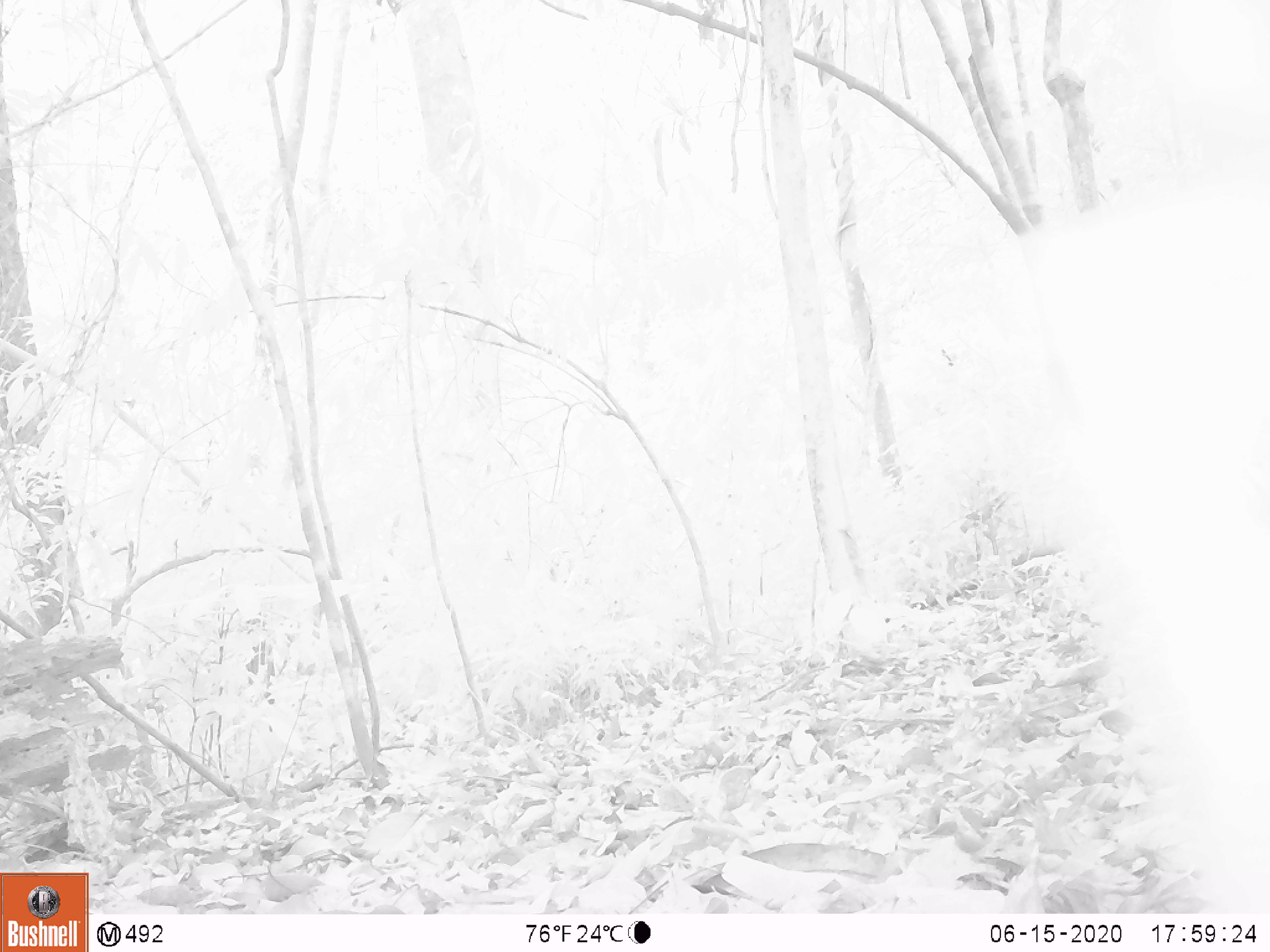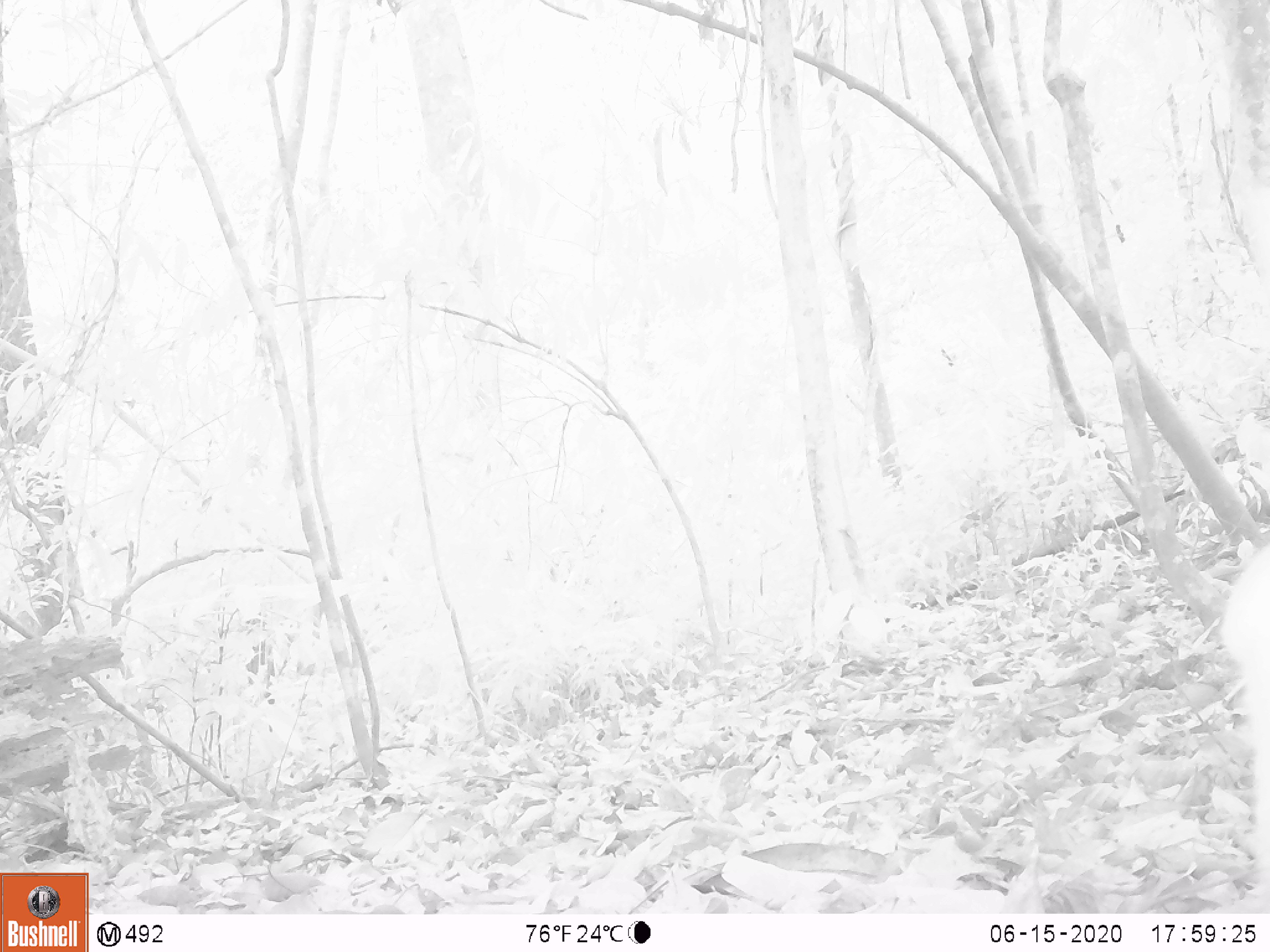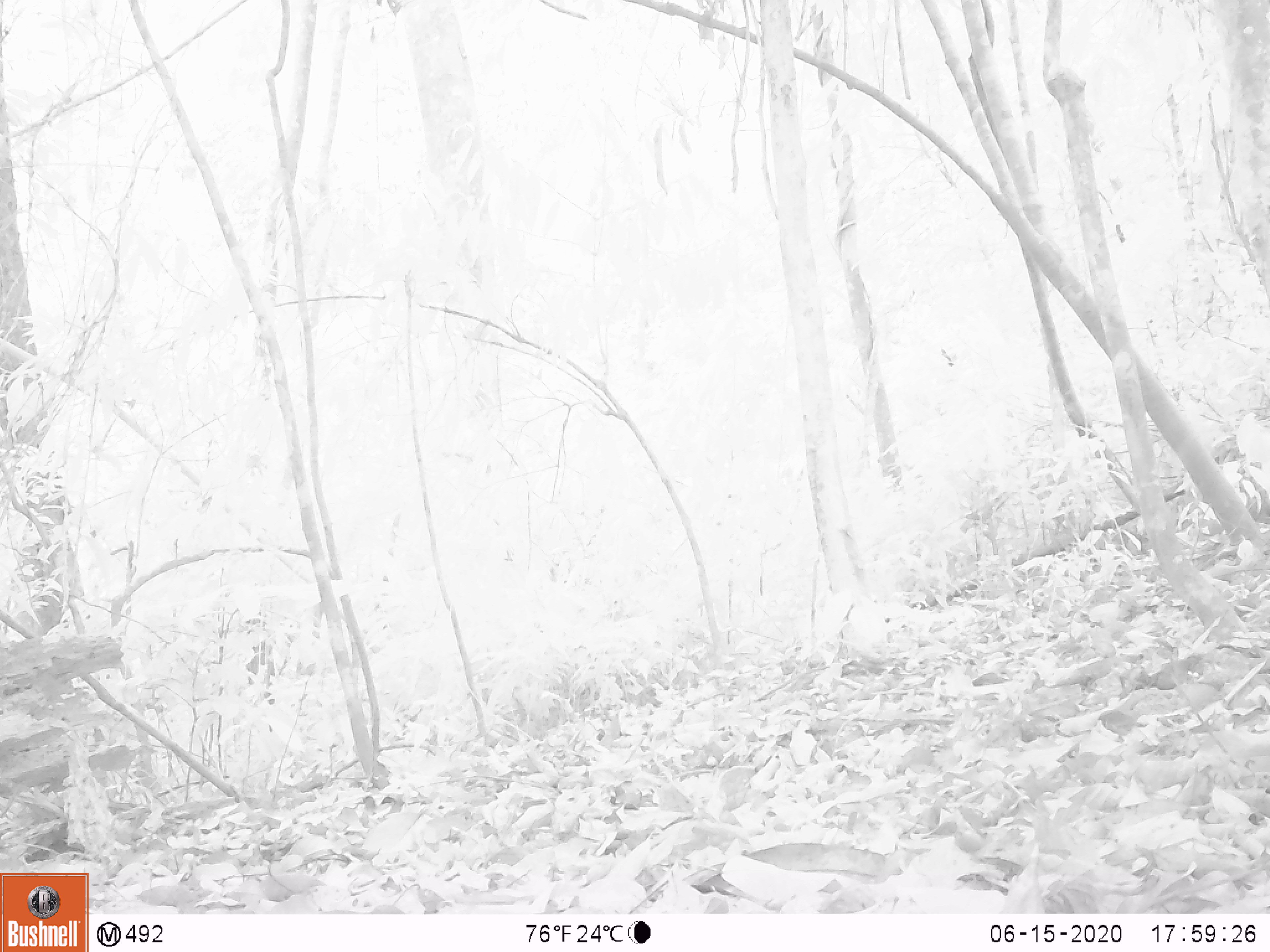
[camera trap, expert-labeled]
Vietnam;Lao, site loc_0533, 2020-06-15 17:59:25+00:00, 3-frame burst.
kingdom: Animalia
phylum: Chordata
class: Mammalia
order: Artiodactyla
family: Cervidae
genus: Muntiacus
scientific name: Muntiacus vuquangensis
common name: large-antlered muntjac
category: large antlered muntjac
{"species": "large antlered muntjac (large-antlered muntjac) (Muntiacus vuquangensis)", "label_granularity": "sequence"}